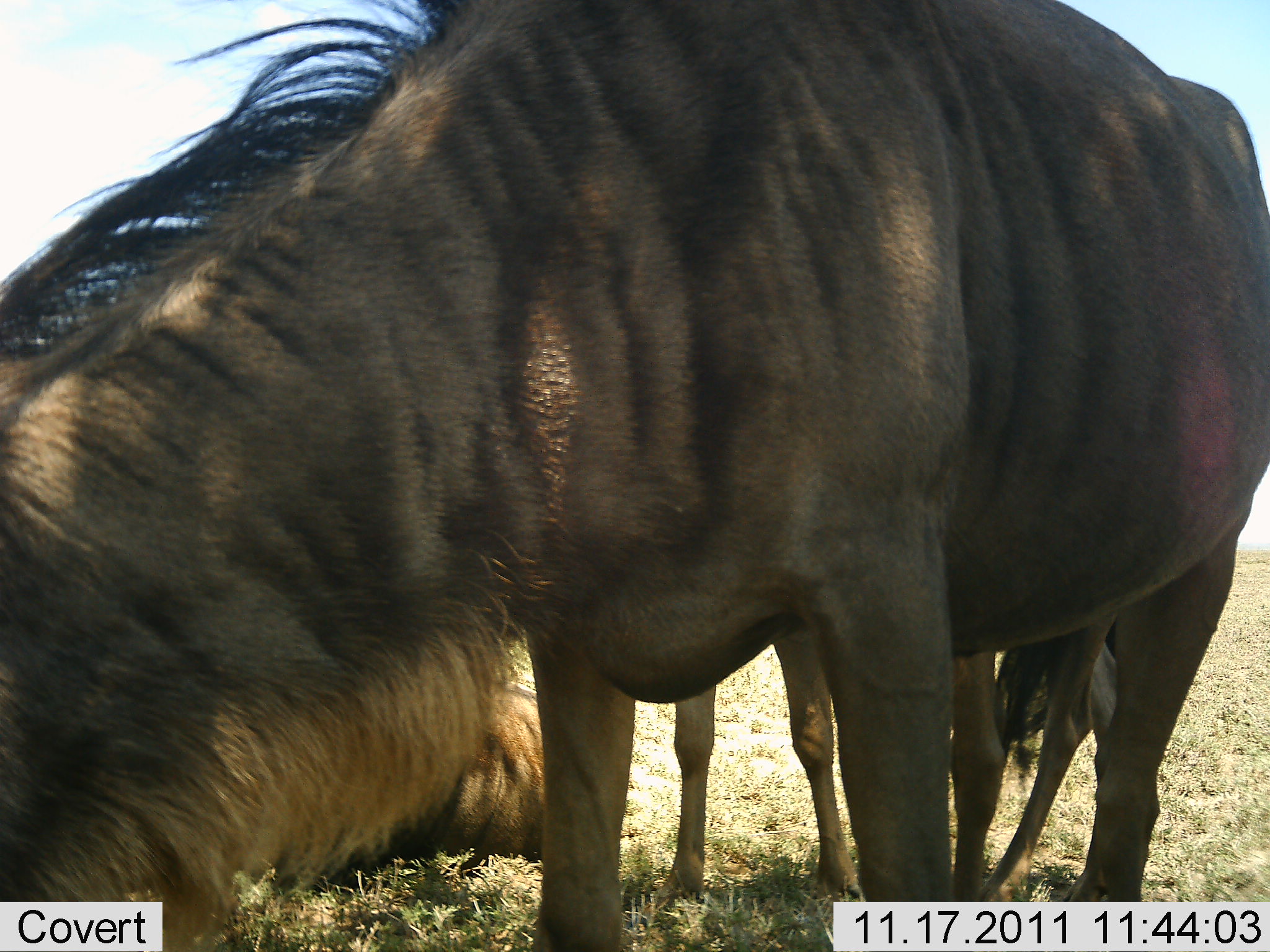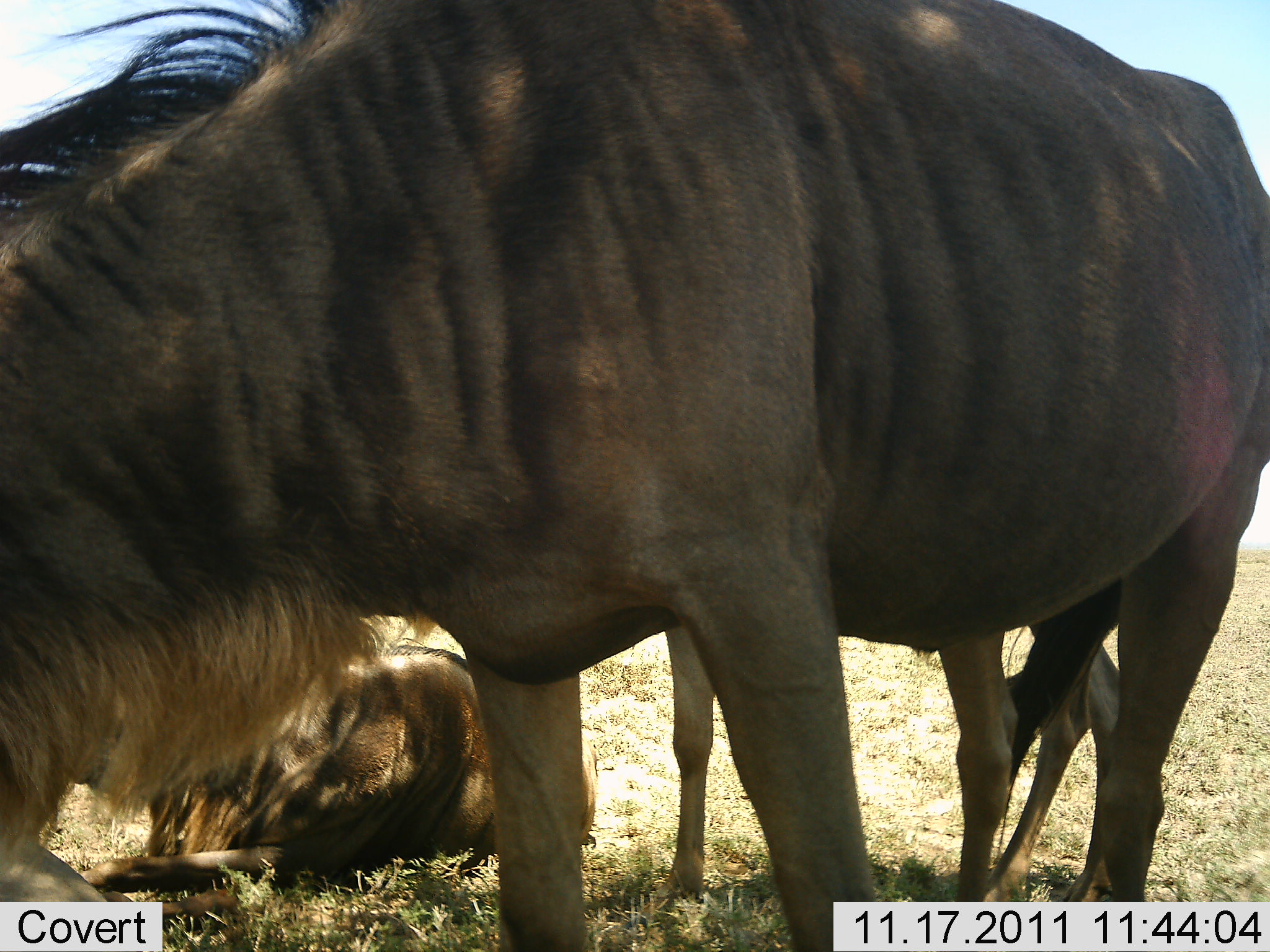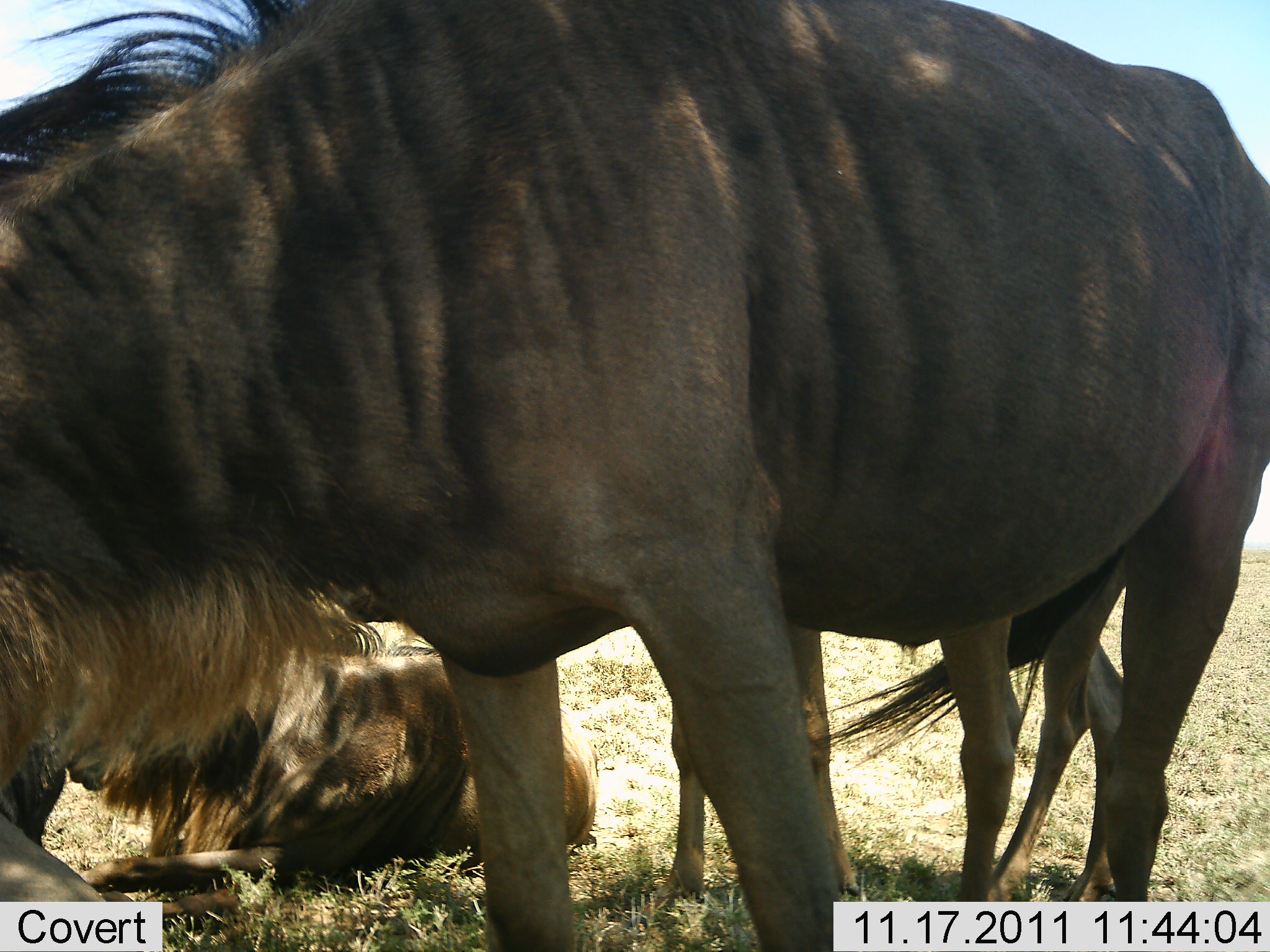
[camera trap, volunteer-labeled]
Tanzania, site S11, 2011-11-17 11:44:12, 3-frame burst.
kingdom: Animalia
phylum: Chordata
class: Mammalia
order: Artiodactyla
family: Bovidae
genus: Connochaetes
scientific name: Connochaetes taurinus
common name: blue wildebeest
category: wildebeest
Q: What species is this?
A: Wildebeest (blue wildebeest) (Connochaetes taurinus).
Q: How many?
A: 2.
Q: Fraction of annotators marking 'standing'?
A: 62%.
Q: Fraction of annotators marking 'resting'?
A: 92%.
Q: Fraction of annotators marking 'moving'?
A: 0%.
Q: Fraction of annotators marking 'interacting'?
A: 0%.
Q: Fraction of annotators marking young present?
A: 23%.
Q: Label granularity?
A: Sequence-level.